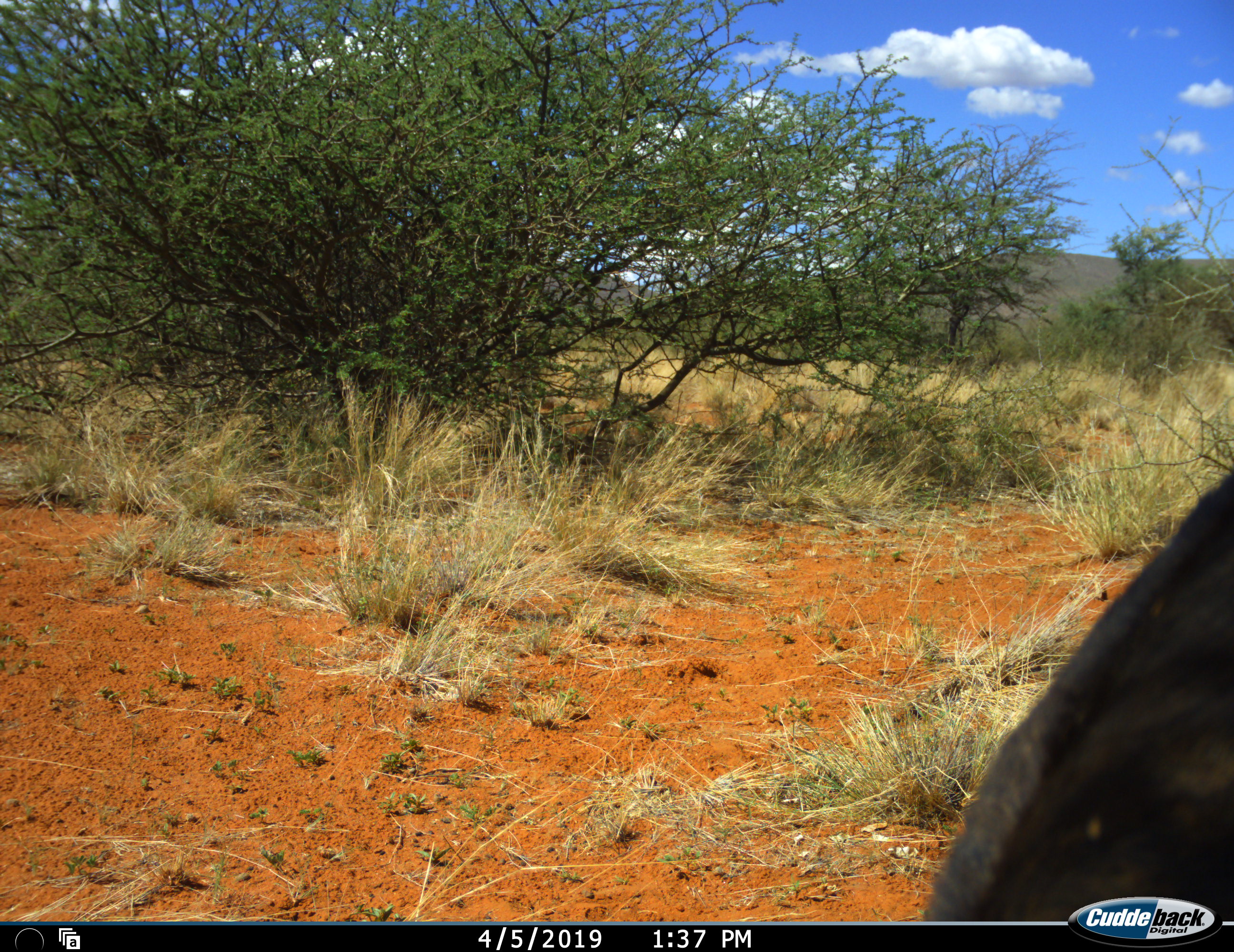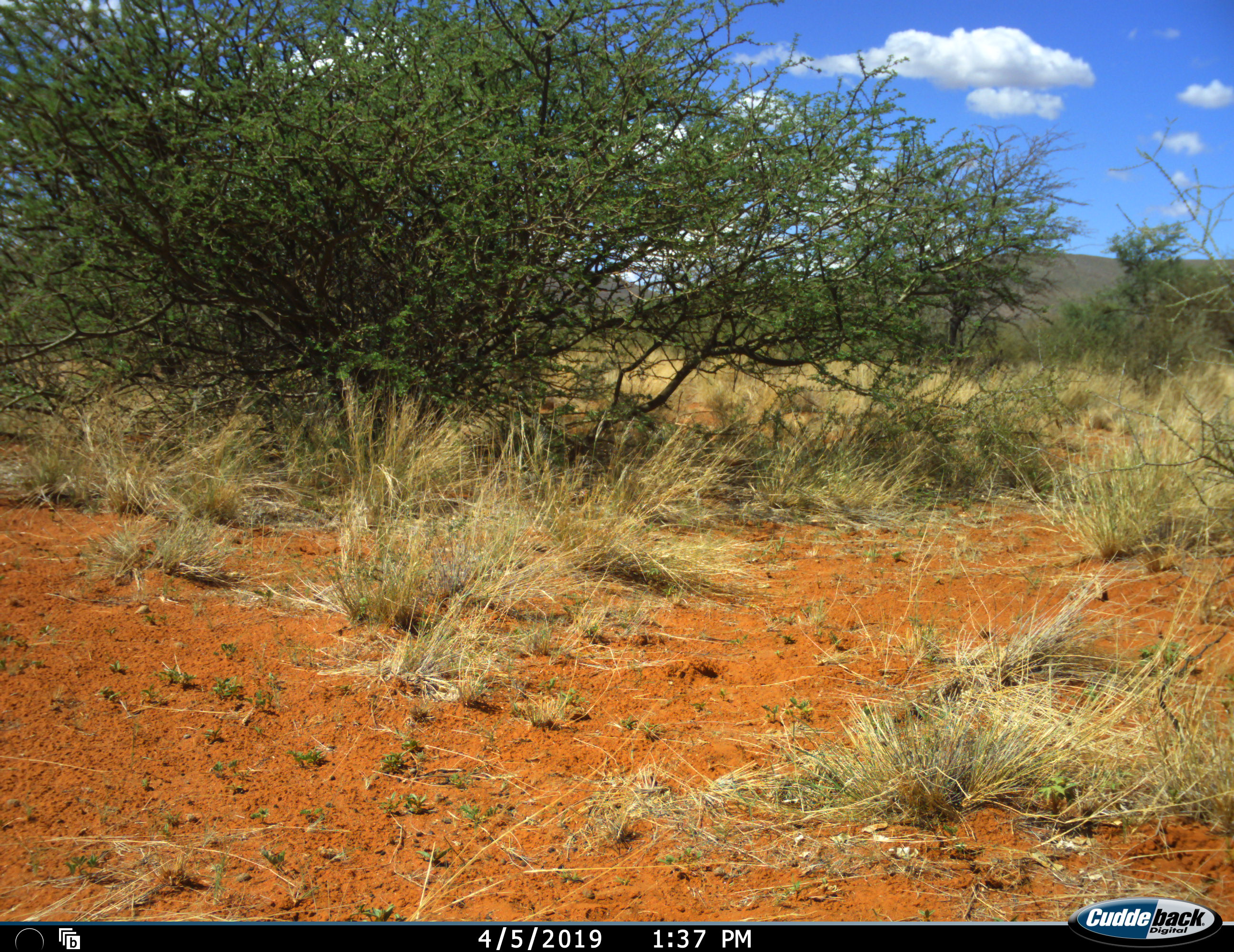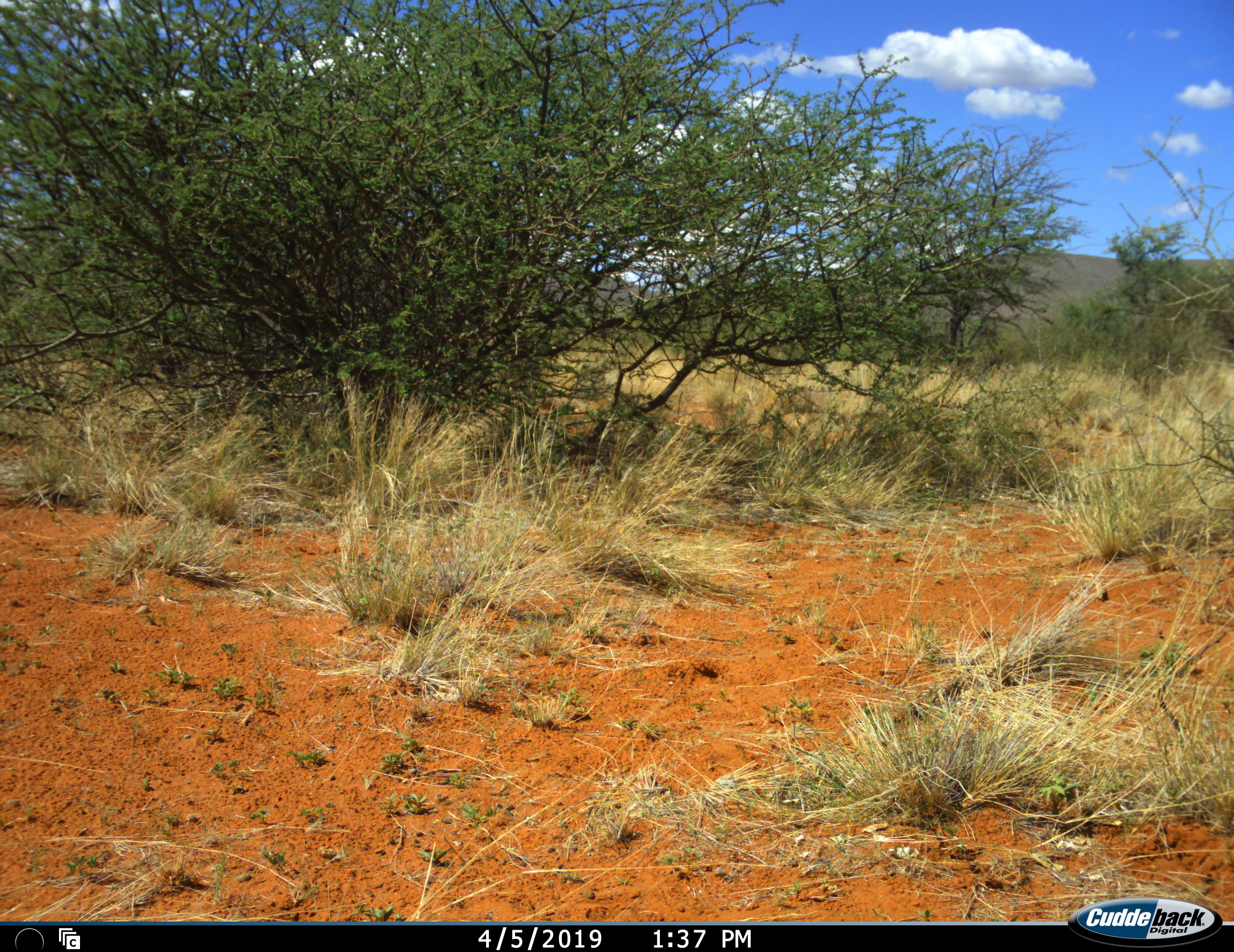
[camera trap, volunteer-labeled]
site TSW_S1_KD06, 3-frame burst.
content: unidentified animal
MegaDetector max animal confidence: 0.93